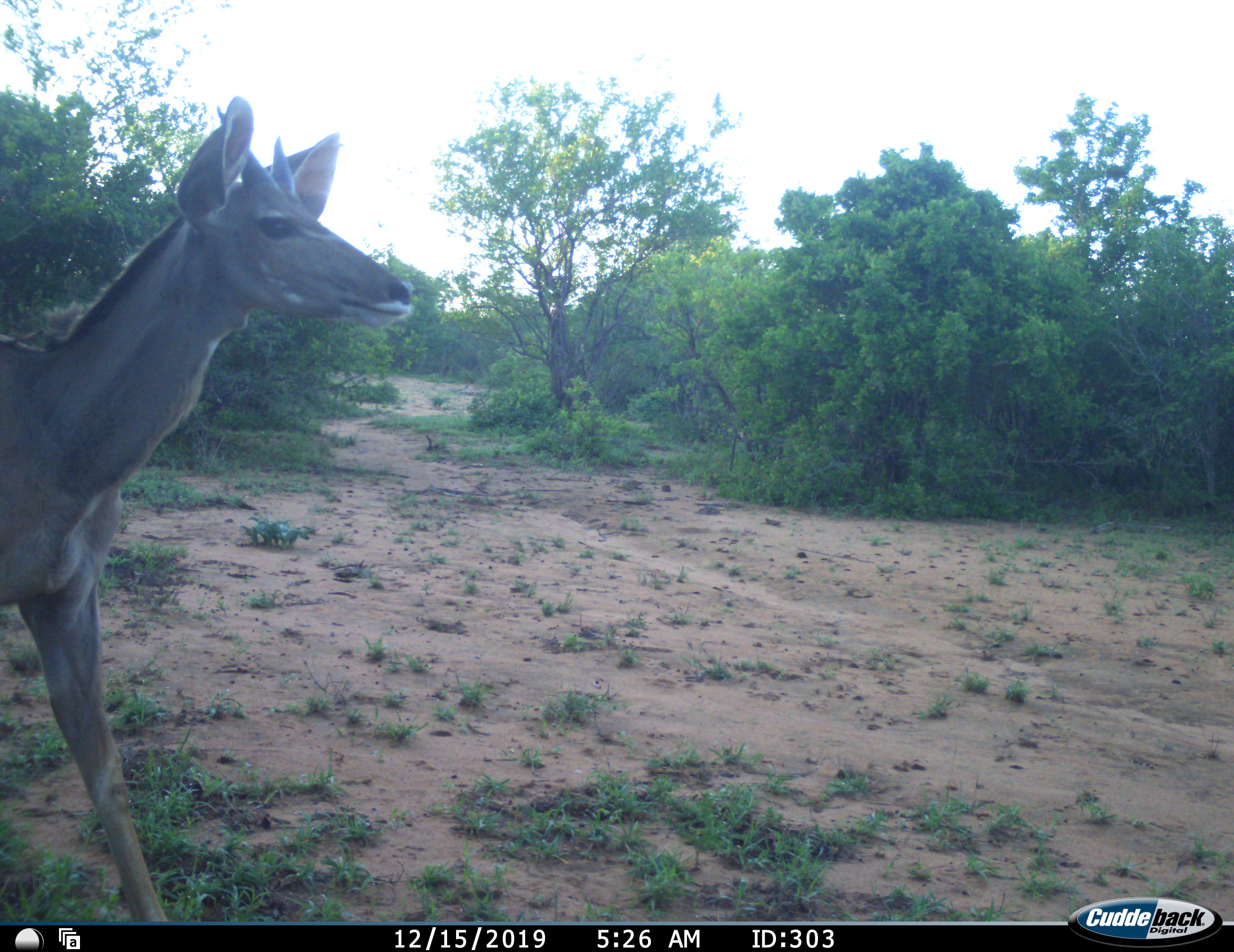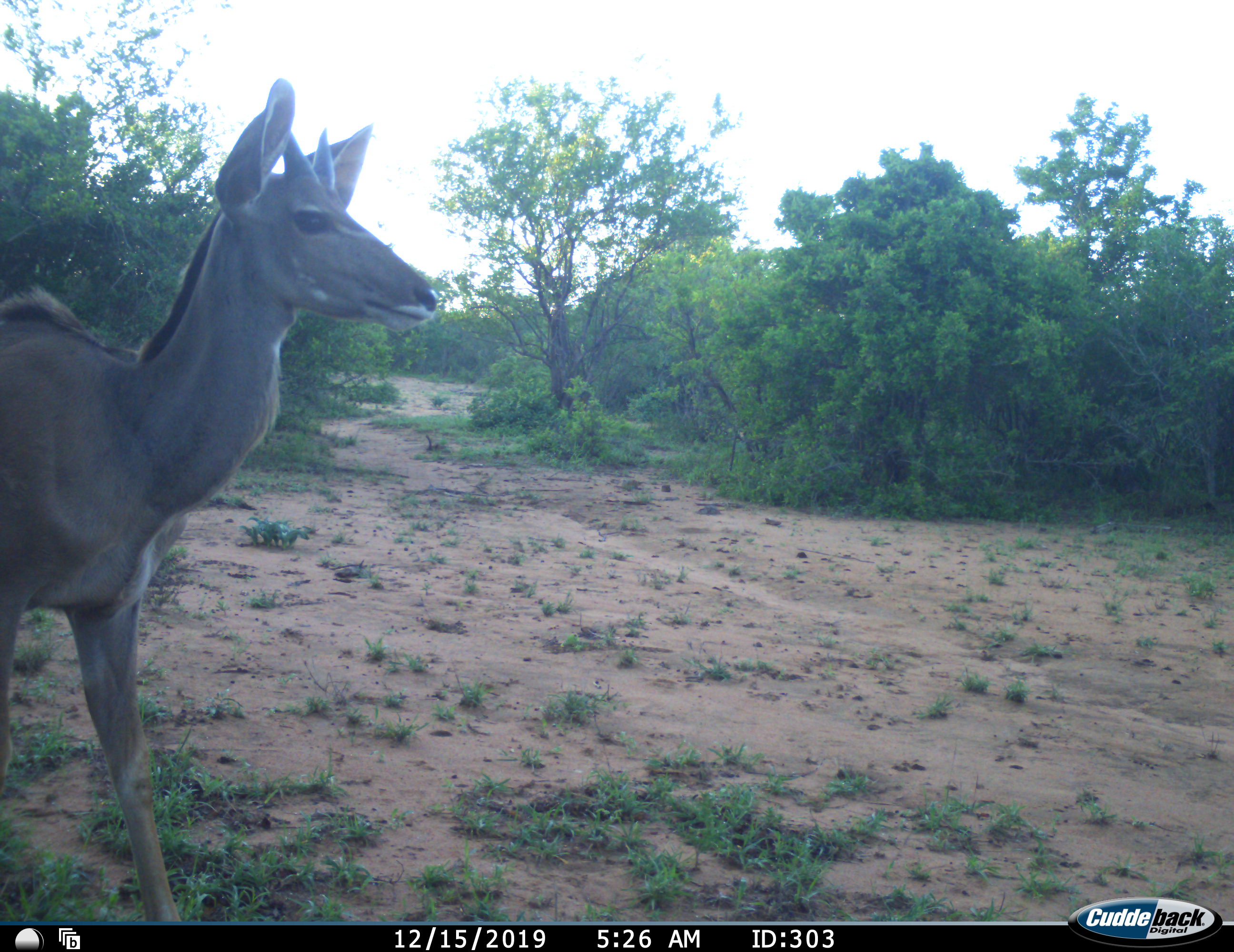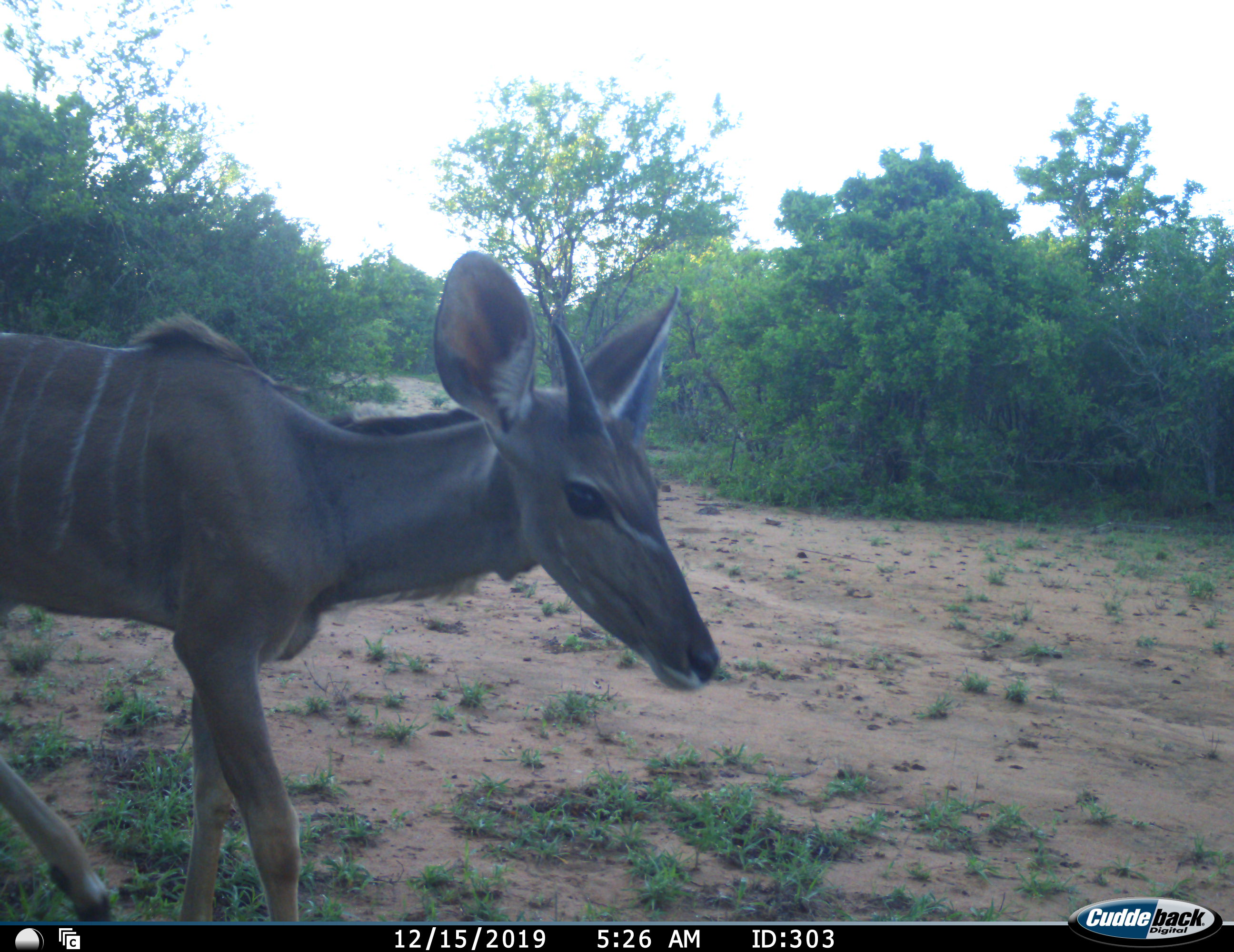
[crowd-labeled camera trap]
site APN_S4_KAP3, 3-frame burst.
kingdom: Animalia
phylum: Chordata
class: Mammalia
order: Artiodactyla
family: Bovidae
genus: Tragelaphus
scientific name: Tragelaphus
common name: kudu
Kudu (Tragelaphus), count 1. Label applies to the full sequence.